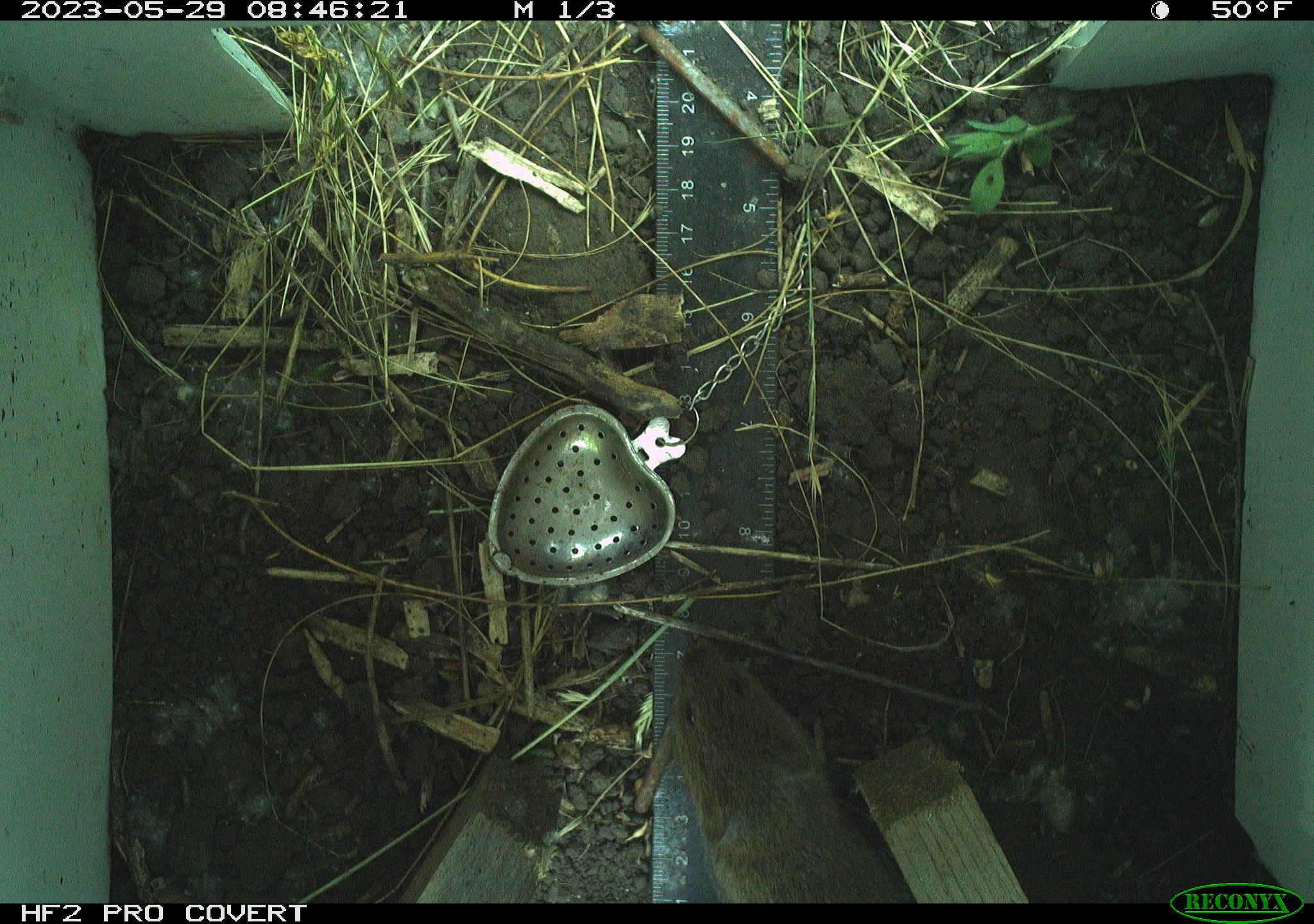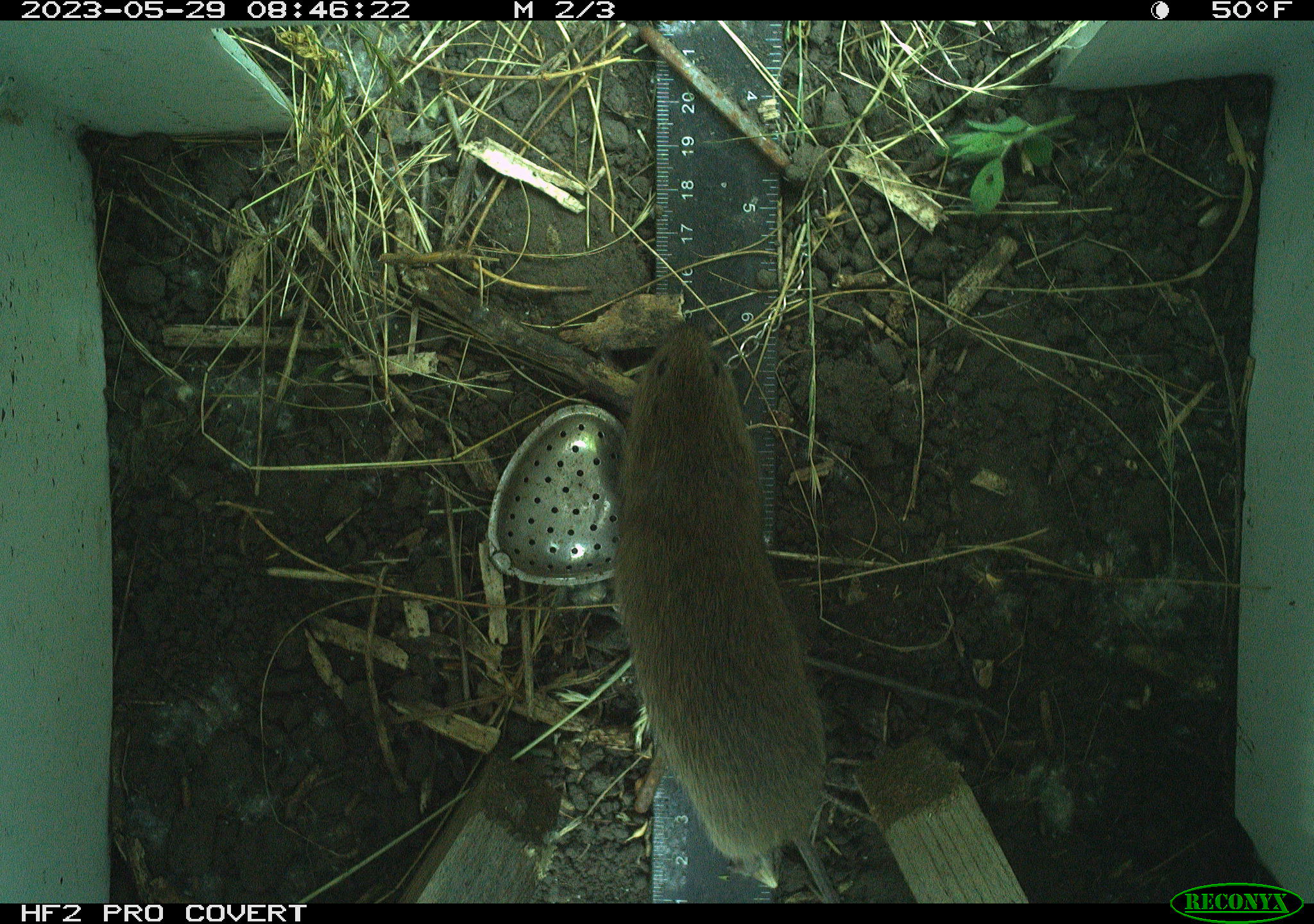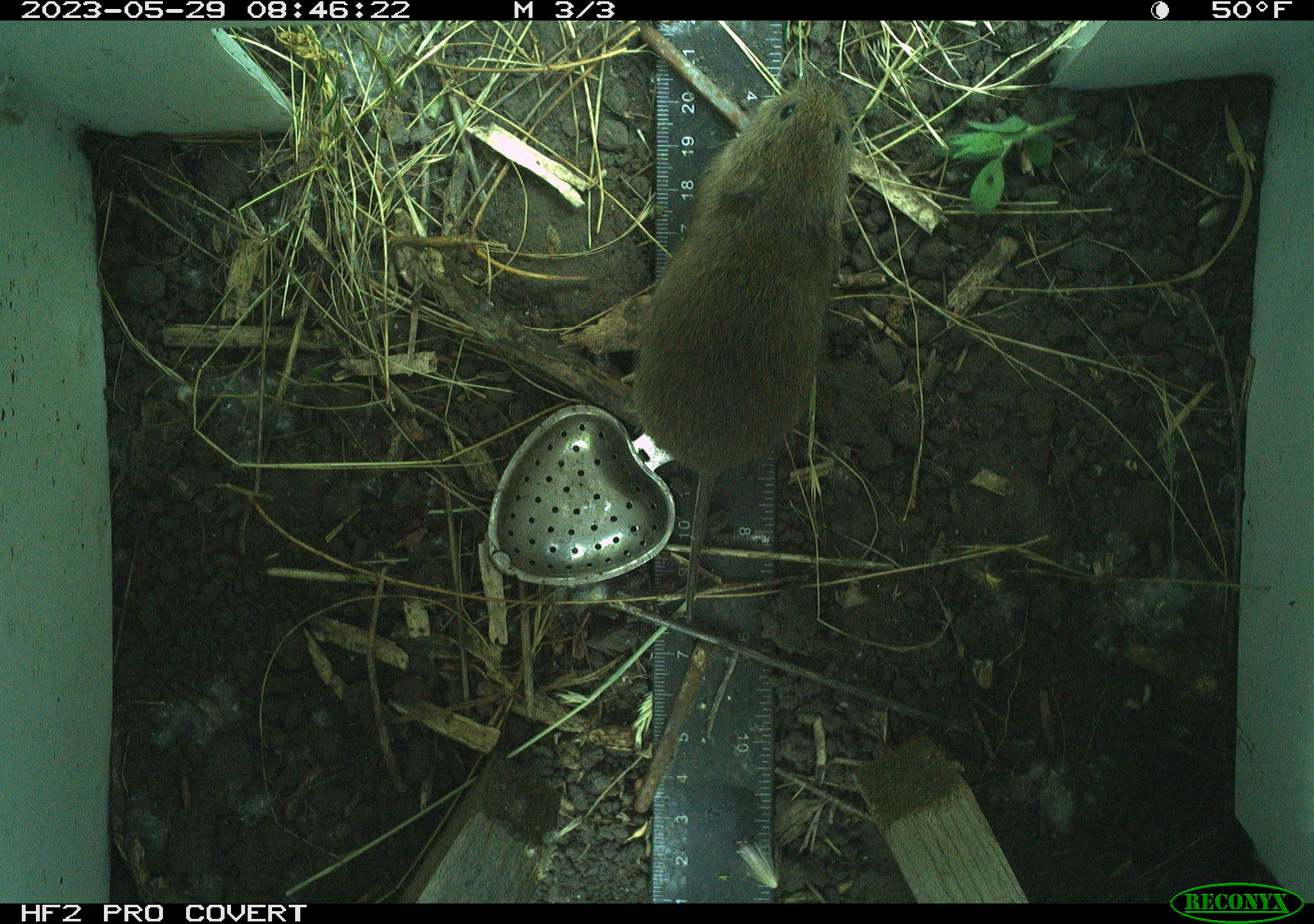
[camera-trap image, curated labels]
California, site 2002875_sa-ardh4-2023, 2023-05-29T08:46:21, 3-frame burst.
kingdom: Animalia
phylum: Chordata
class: Mammalia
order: Rodentia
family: Cricetidae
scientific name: Arvicolinae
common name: voles, lemmings, and muskrats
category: arvicolinae subfamily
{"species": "arvicolinae subfamily (voles, lemmings, and muskrats) (Arvicolinae)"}